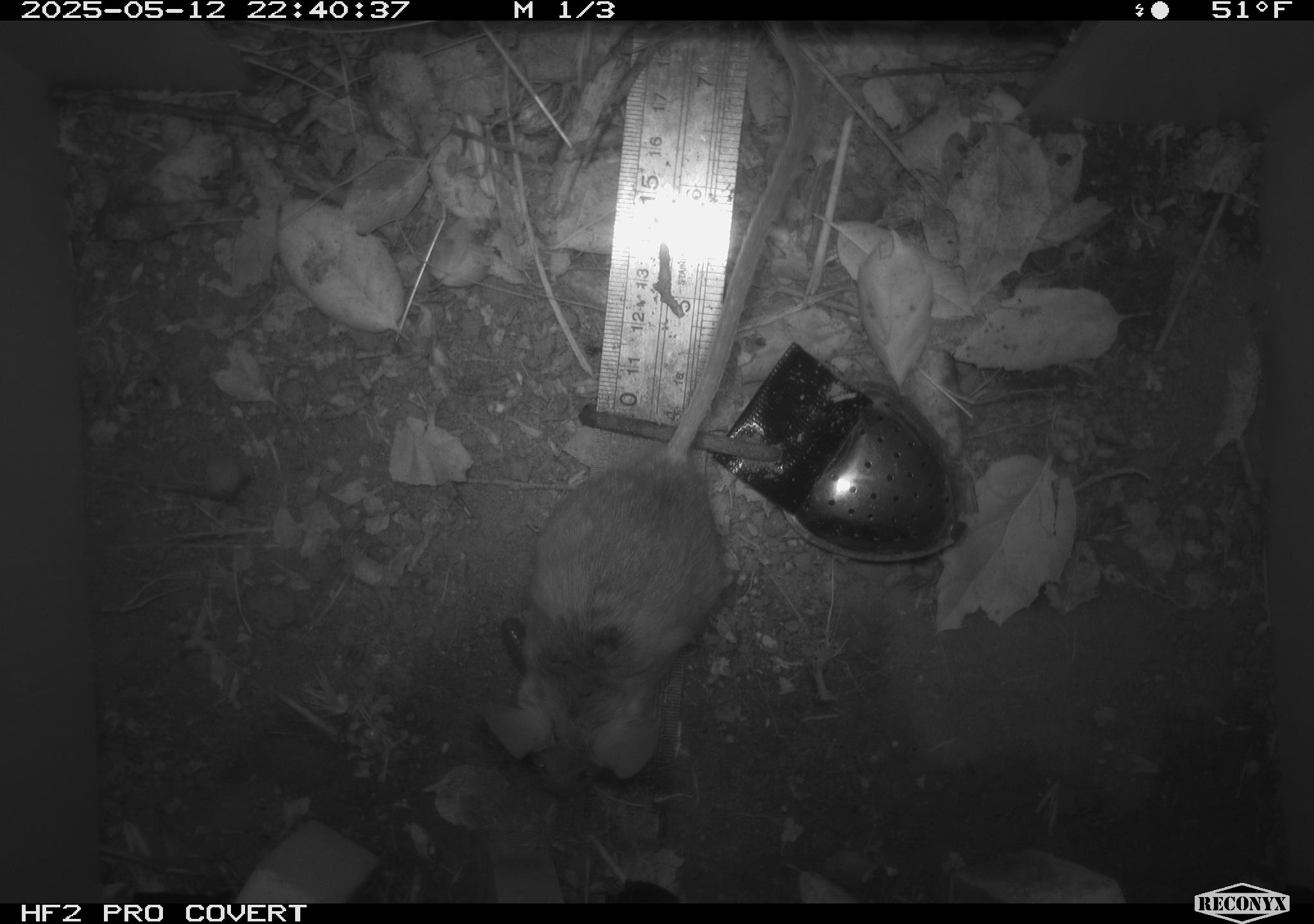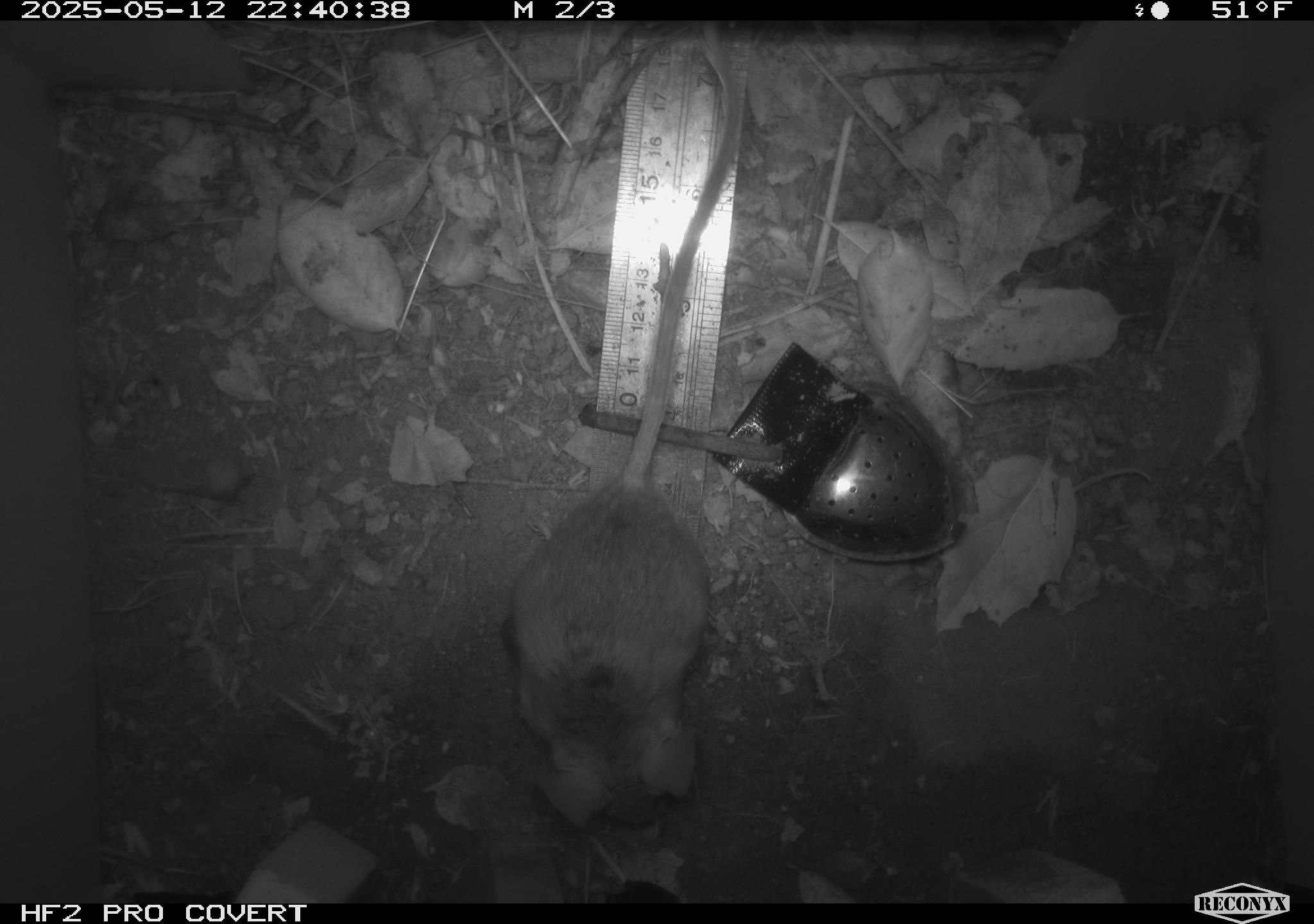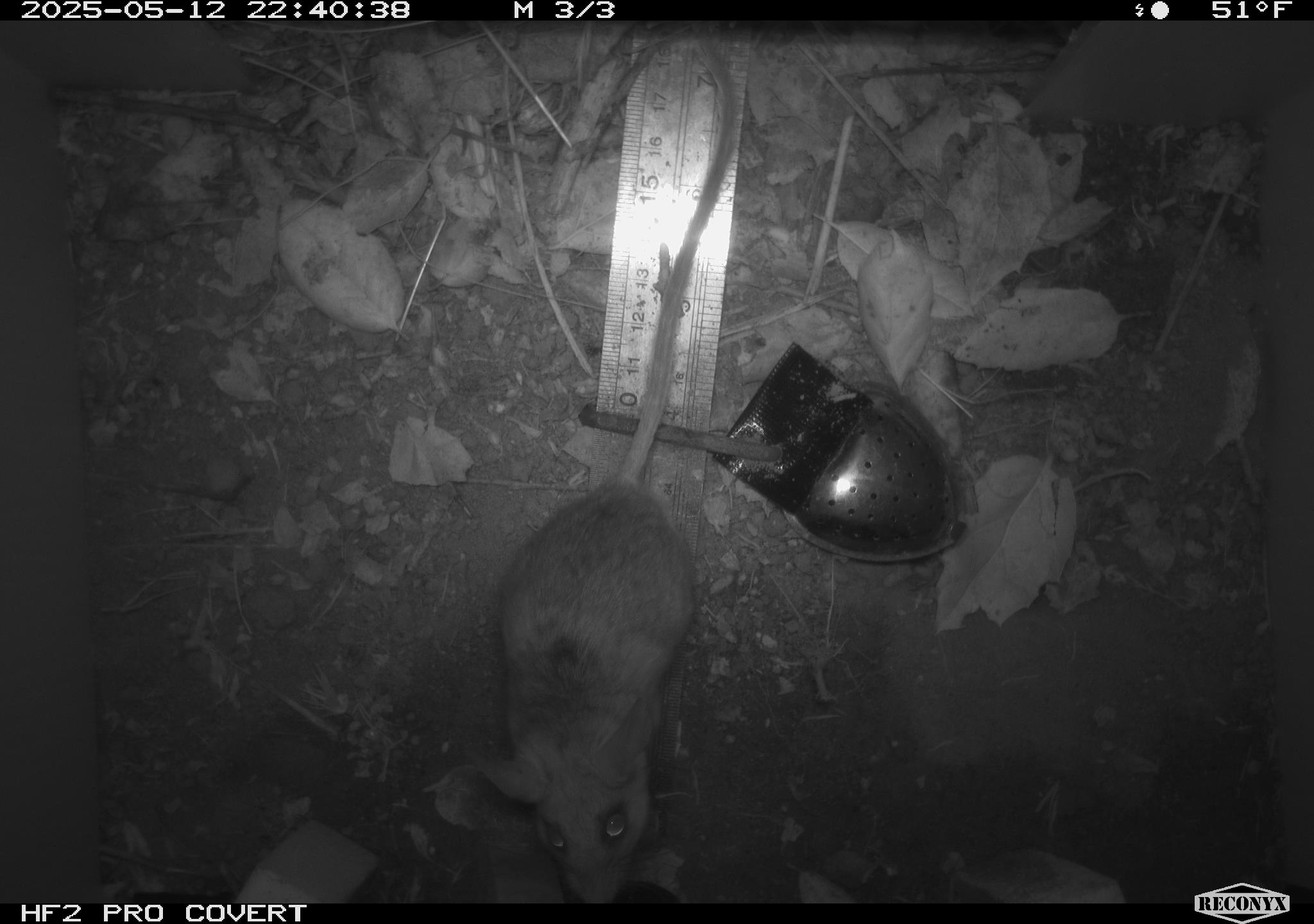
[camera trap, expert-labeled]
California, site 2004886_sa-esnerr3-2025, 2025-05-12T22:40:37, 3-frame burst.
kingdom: Animalia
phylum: Chordata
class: Mammalia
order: Rodentia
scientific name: Rodentia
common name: rodent